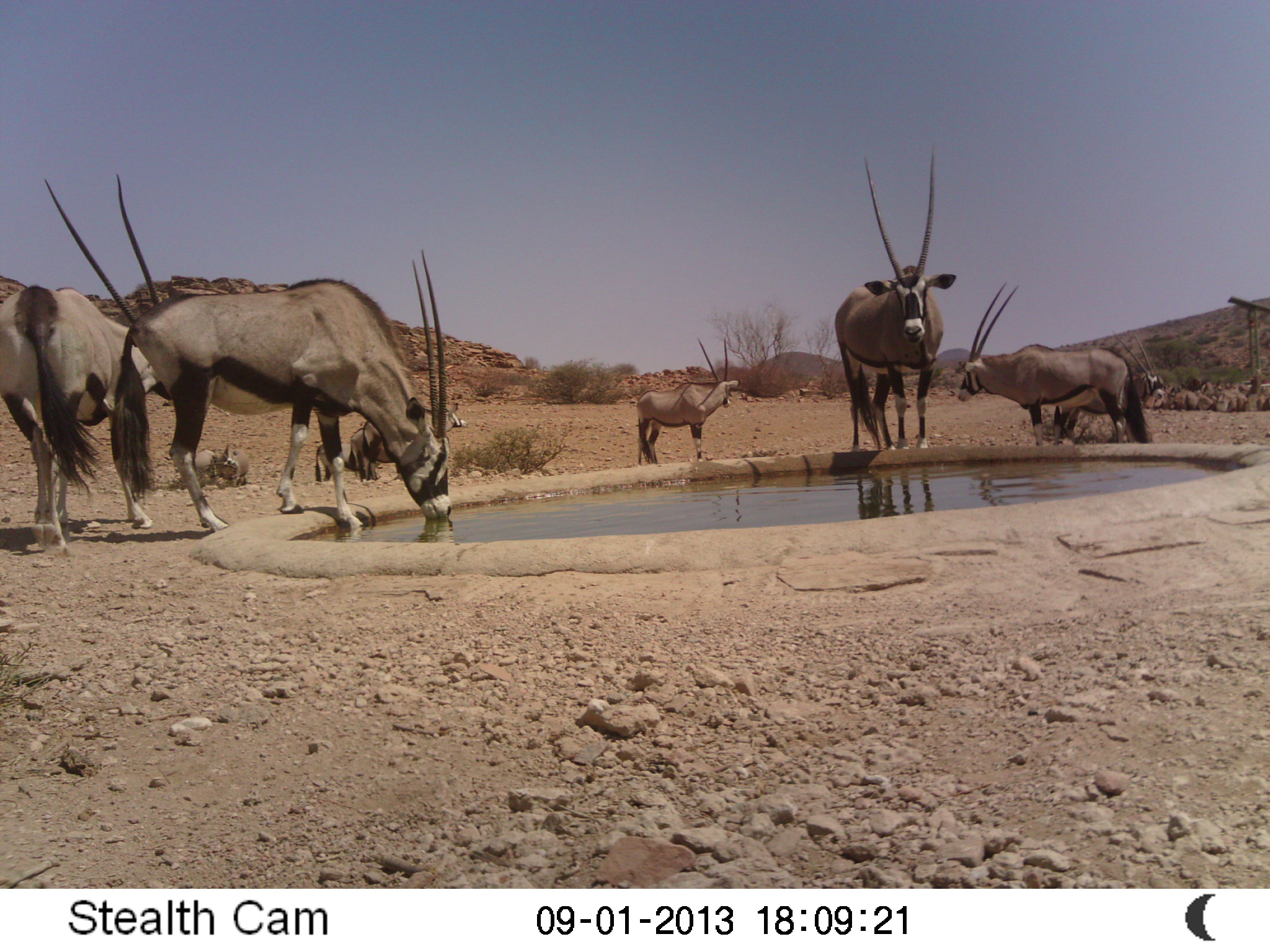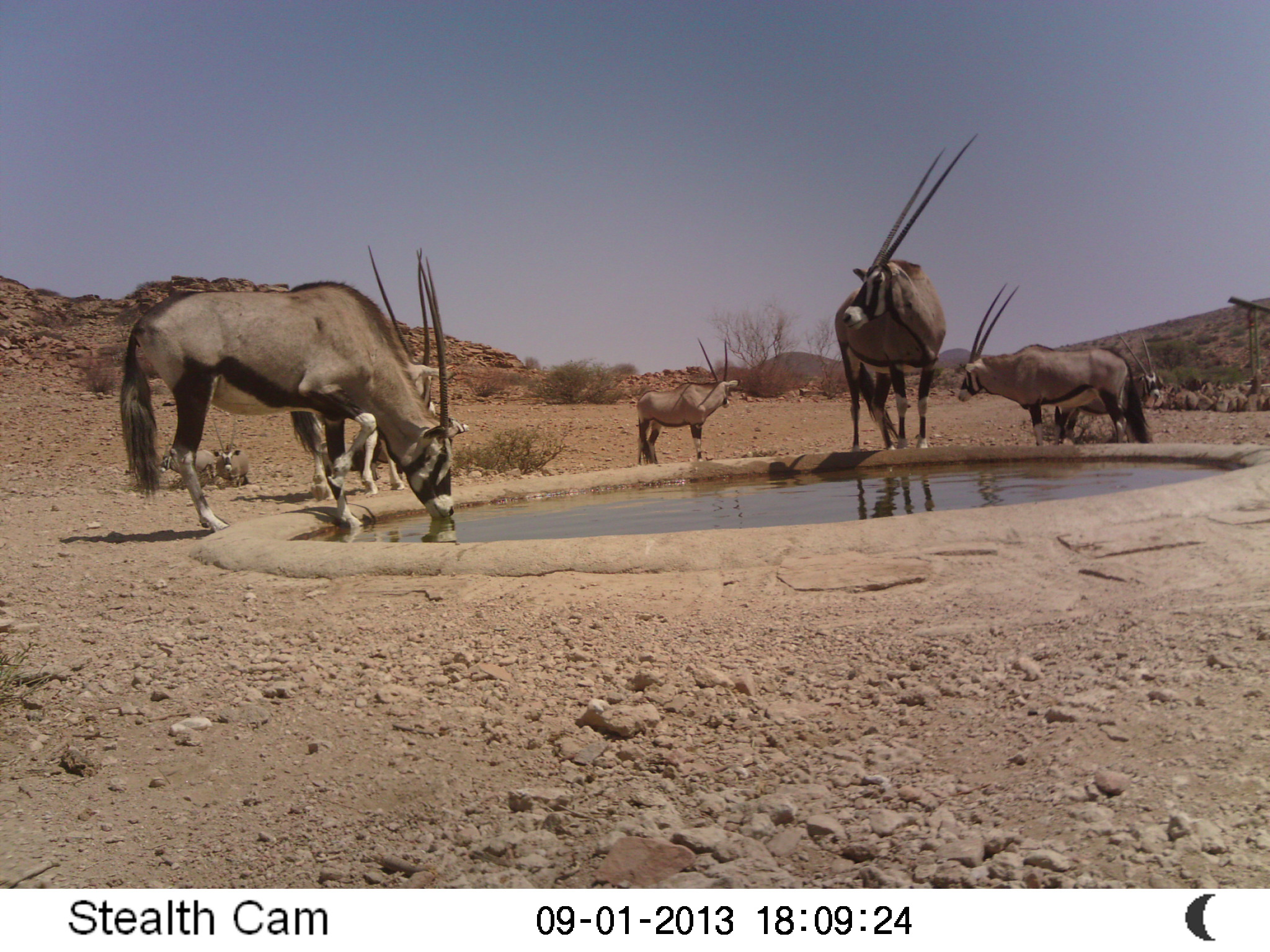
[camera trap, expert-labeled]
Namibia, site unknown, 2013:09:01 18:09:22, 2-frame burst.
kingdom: Animalia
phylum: Chordata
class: Mammalia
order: Artiodactyla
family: Bovidae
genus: Oryx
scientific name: Oryx gazella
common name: gemsbok